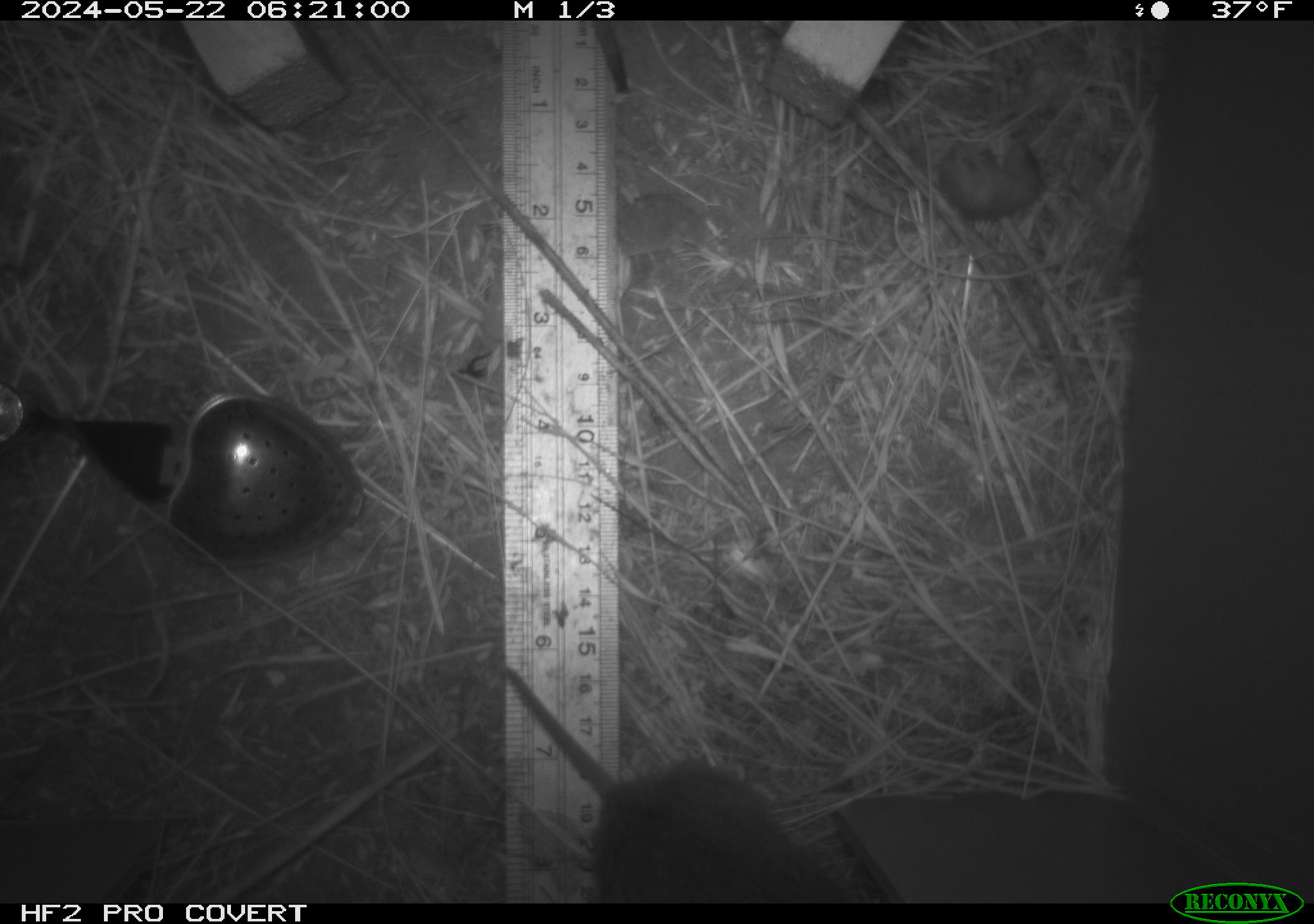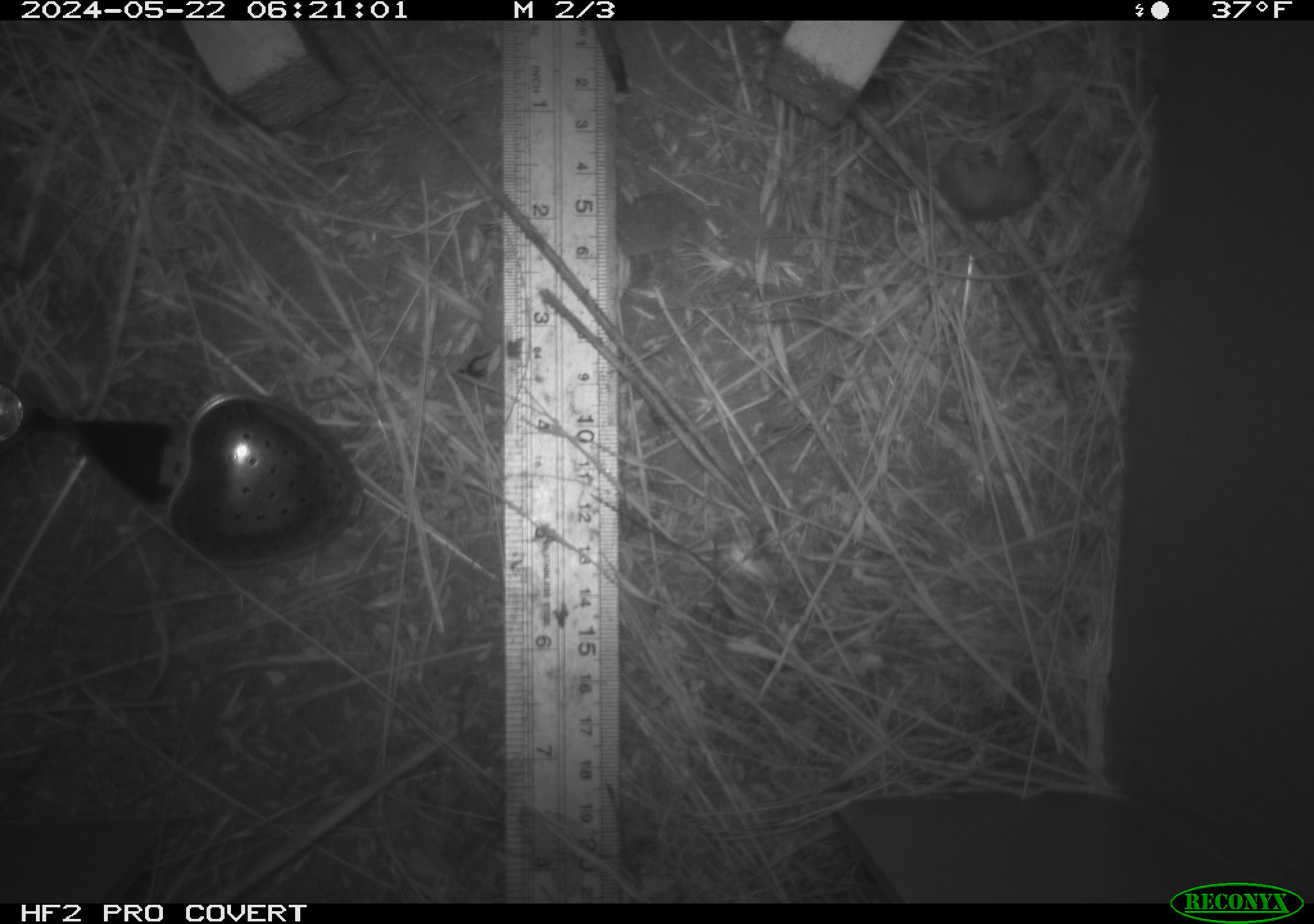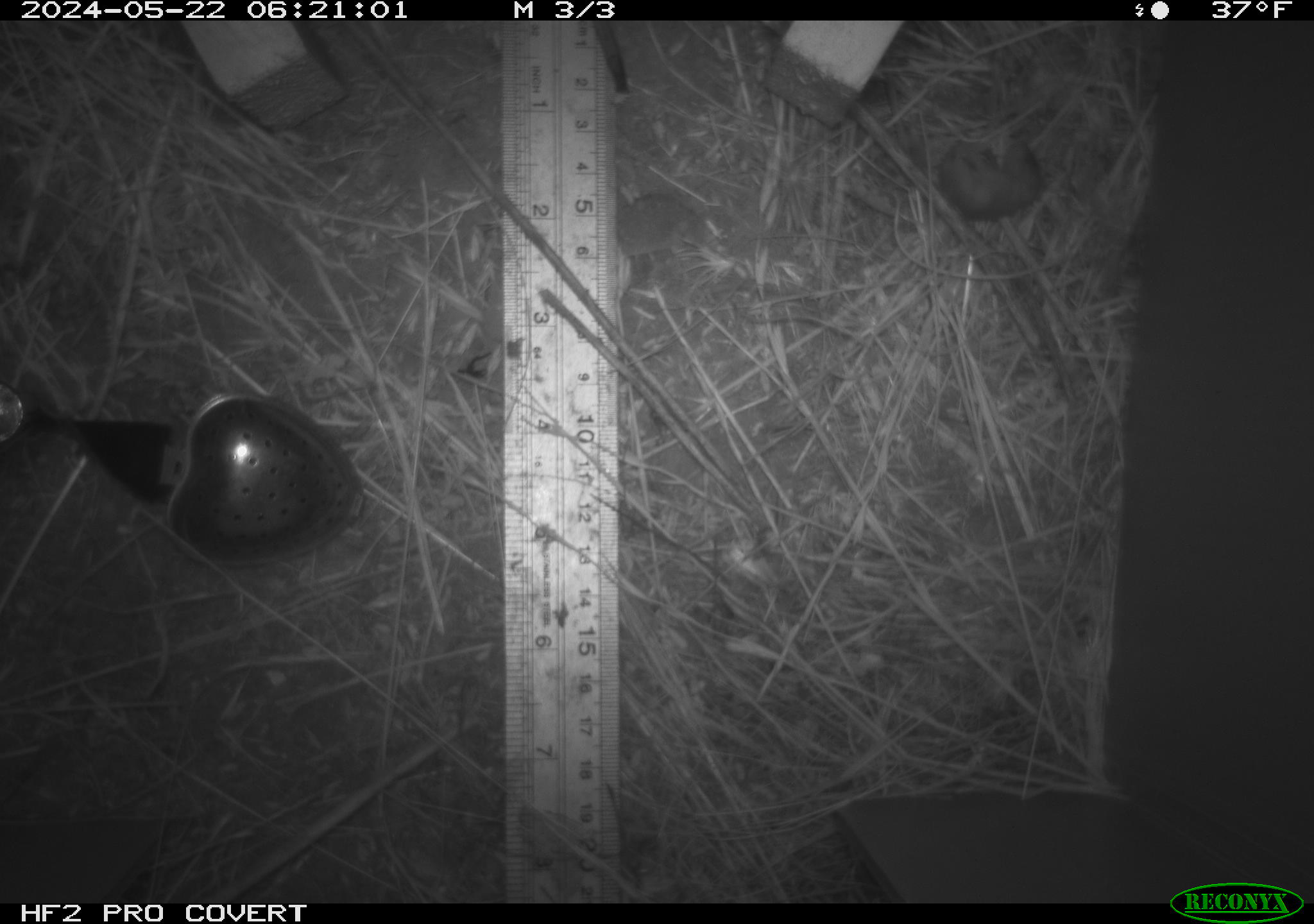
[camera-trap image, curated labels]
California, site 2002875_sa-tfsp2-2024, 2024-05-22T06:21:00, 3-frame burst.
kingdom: Animalia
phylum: Chordata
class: Mammalia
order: Rodentia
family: Cricetidae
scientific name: Arvicolinae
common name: voles, lemmings, and muskrats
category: arvicolinae subfamily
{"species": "arvicolinae subfamily (voles, lemmings, and muskrats) (Arvicolinae)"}